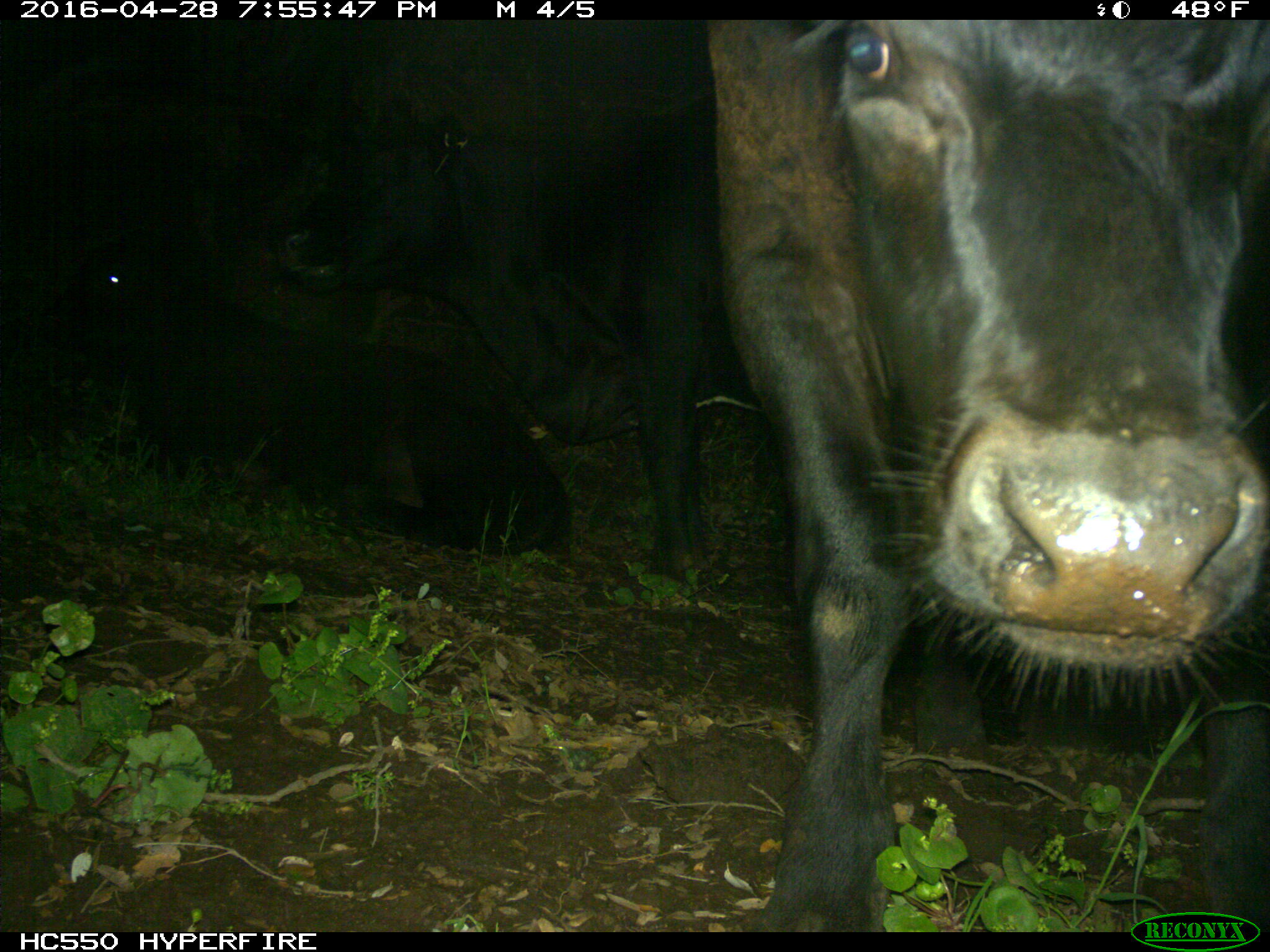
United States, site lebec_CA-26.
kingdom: Animalia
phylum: Chordata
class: Mammalia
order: Artiodactyla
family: Bovidae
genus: Bos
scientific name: Bos taurus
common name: domestic cow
Bos taurus (domestic cow).